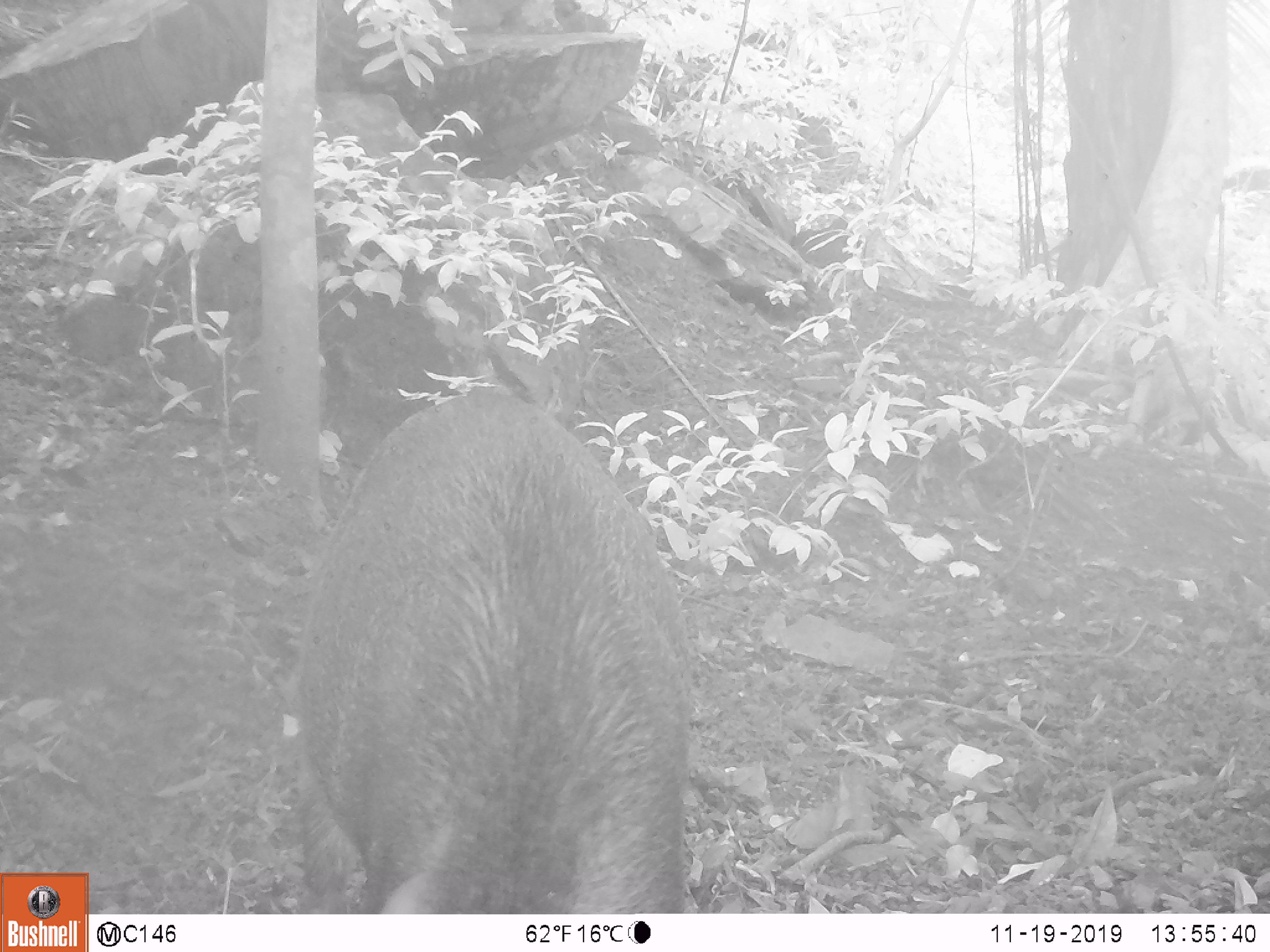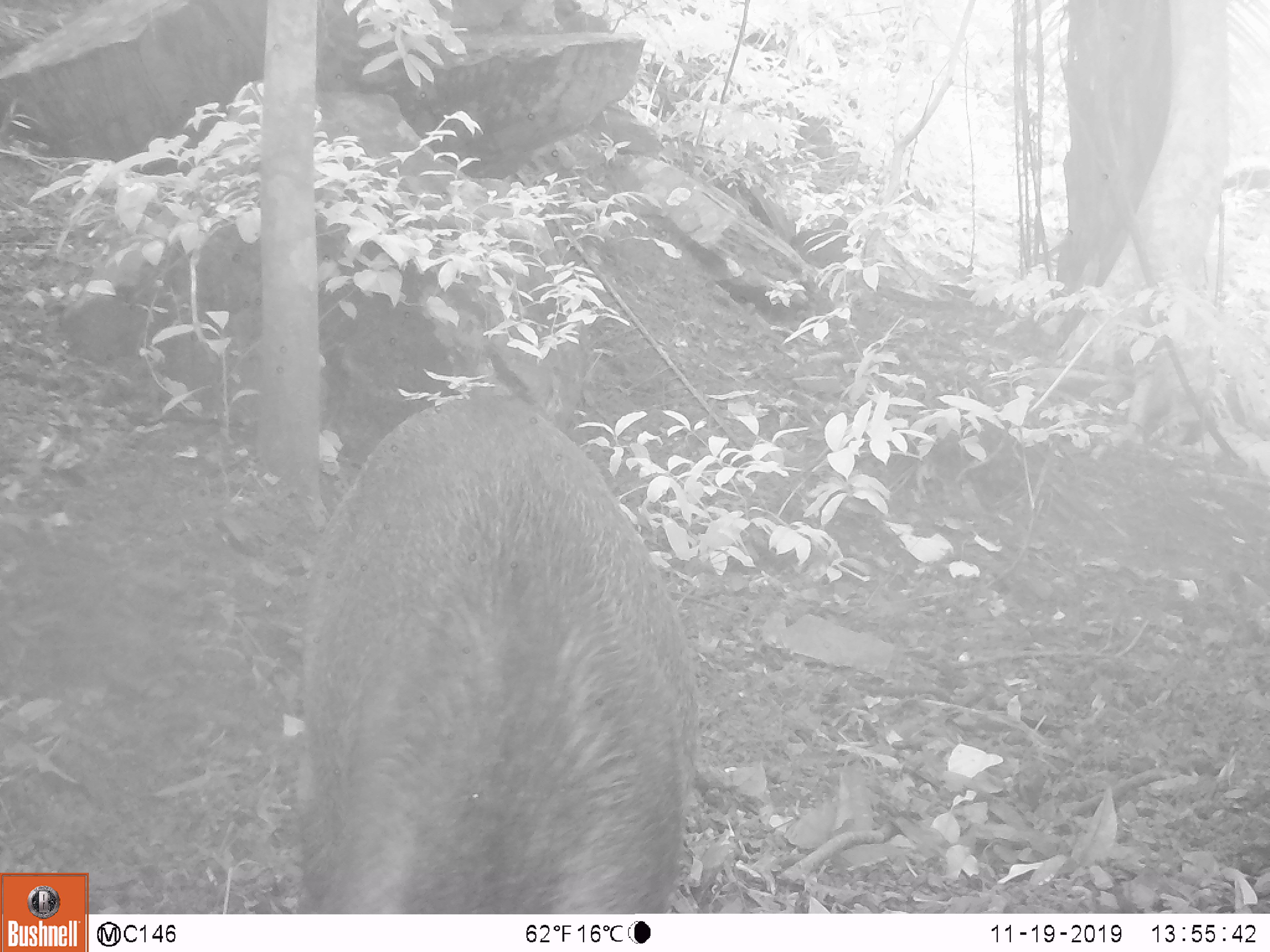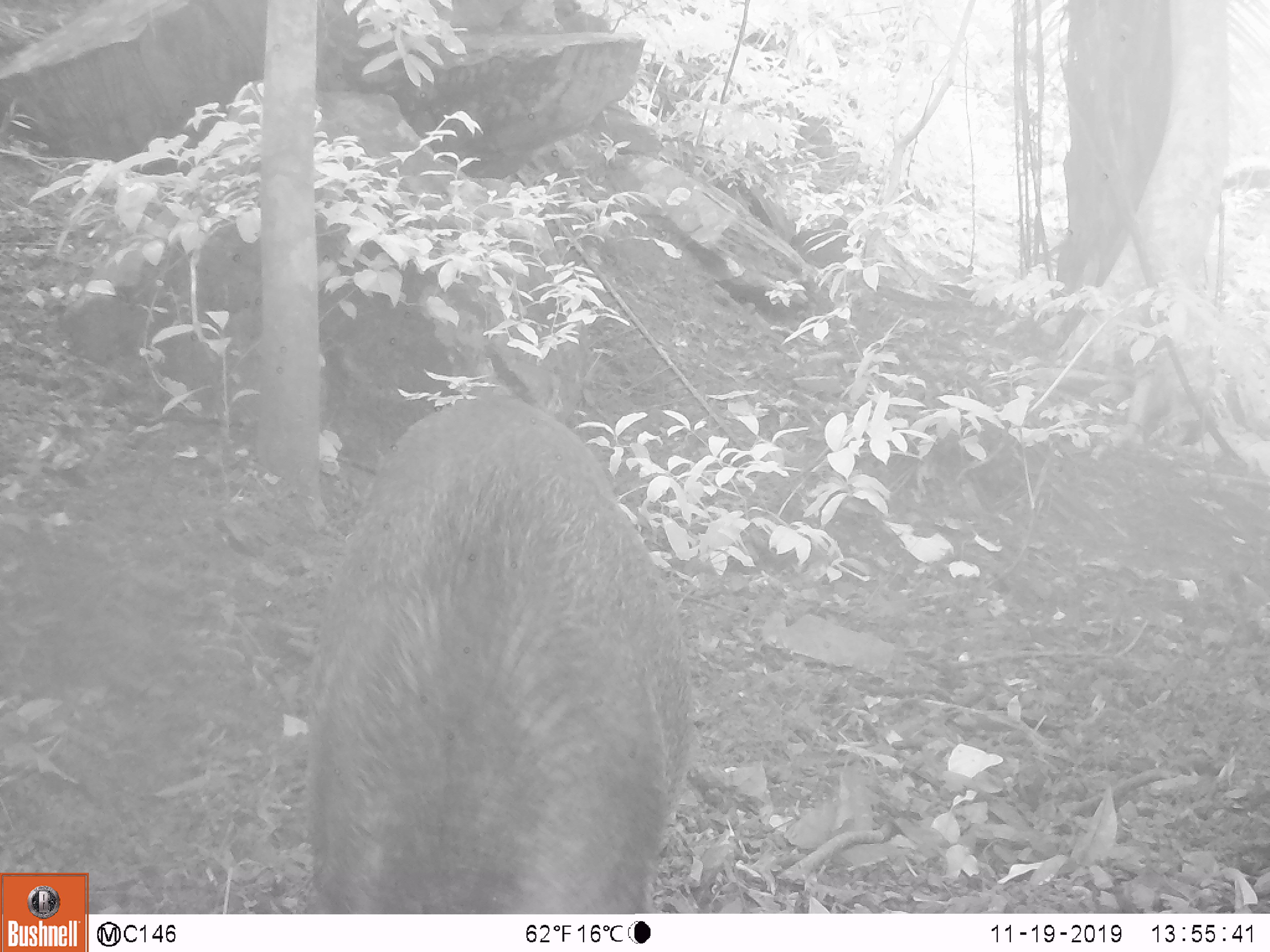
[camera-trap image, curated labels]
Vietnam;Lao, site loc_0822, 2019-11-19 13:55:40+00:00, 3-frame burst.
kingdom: Animalia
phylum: Chordata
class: Mammalia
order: Artiodactyla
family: Suidae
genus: Sus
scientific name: Sus scrofa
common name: eurasian wild pig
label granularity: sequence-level